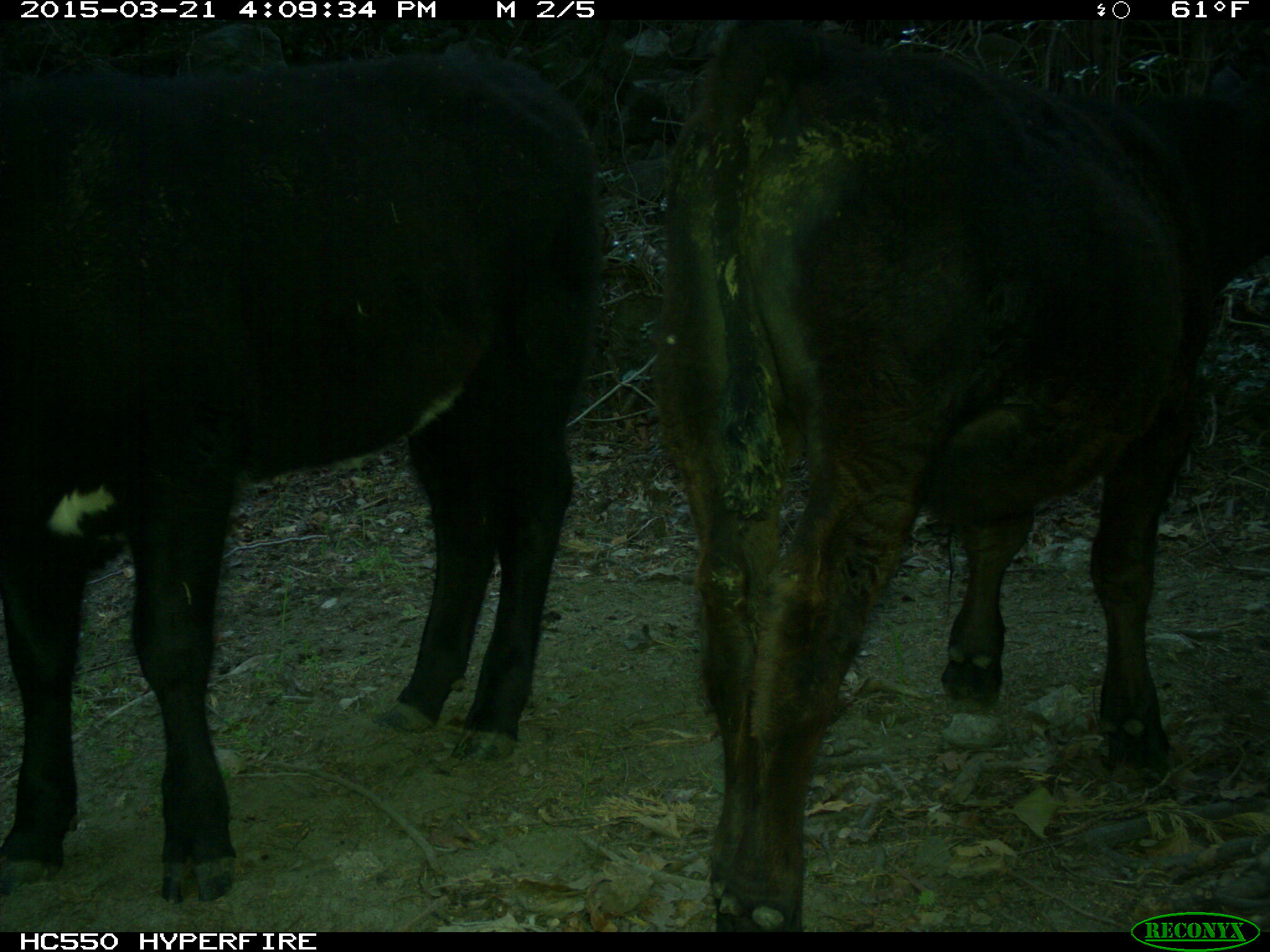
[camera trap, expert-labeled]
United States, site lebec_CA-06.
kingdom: Animalia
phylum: Chordata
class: Mammalia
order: Artiodactyla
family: Bovidae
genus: Bos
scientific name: Bos taurus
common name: domestic cow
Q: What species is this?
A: Bos taurus (domestic cow).